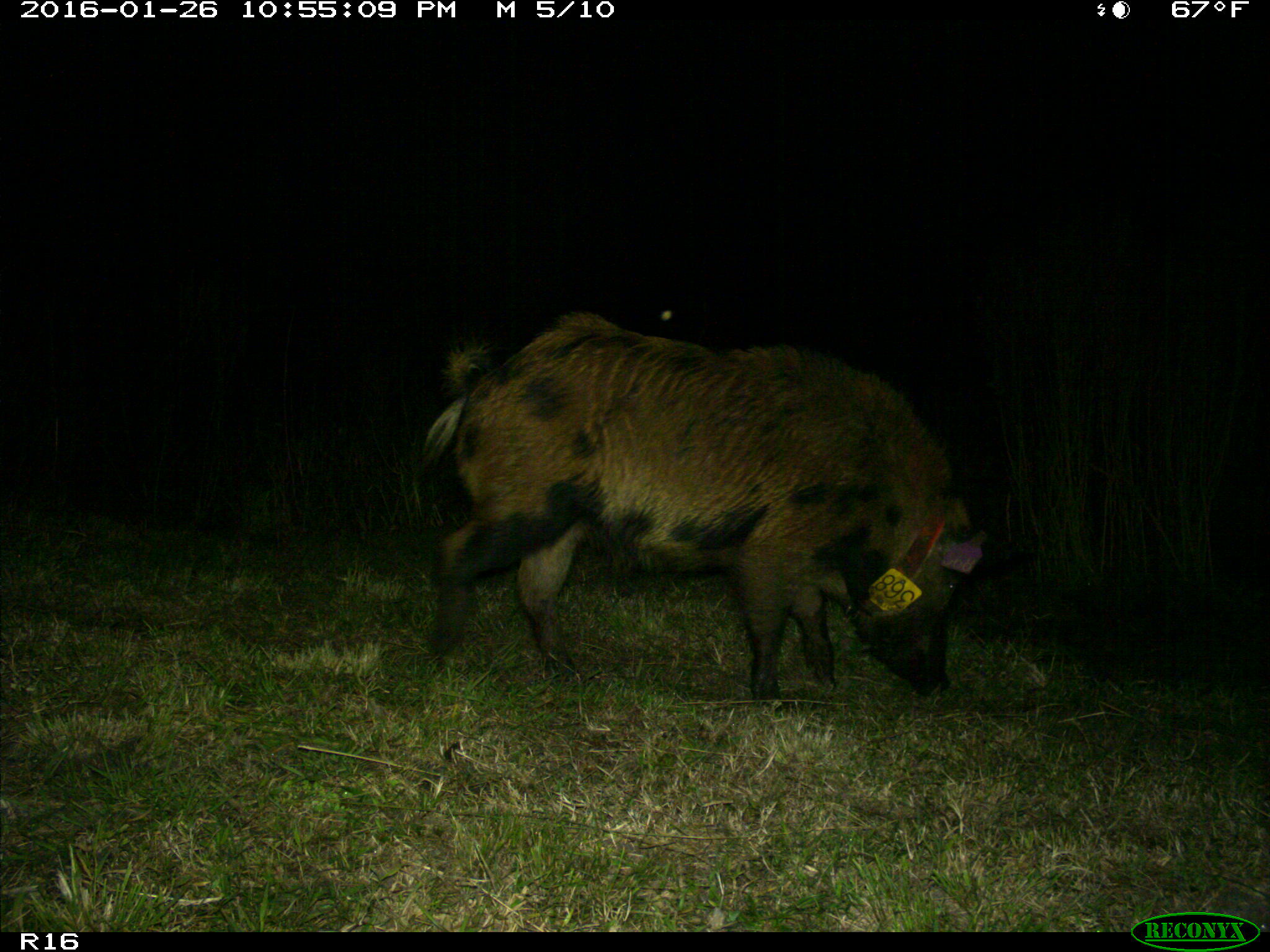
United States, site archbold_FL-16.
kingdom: Animalia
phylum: Chordata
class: Mammalia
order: Artiodactyla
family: Suidae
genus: Sus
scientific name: Sus scrofa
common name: wild boar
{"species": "Sus scrofa (wild boar)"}